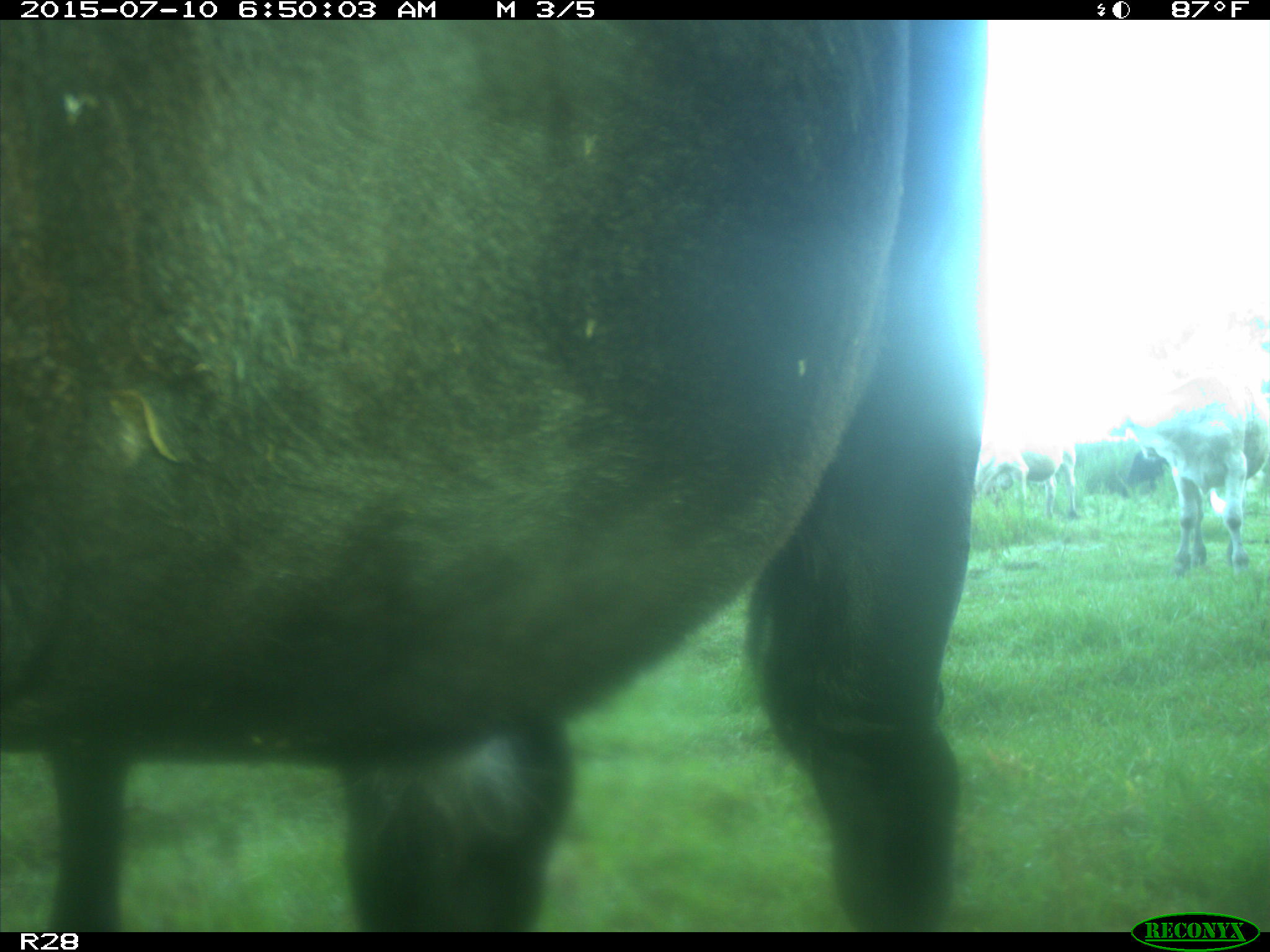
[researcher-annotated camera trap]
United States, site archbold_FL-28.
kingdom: Animalia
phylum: Chordata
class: Mammalia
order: Artiodactyla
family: Bovidae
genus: Bos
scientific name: Bos taurus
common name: domestic cow